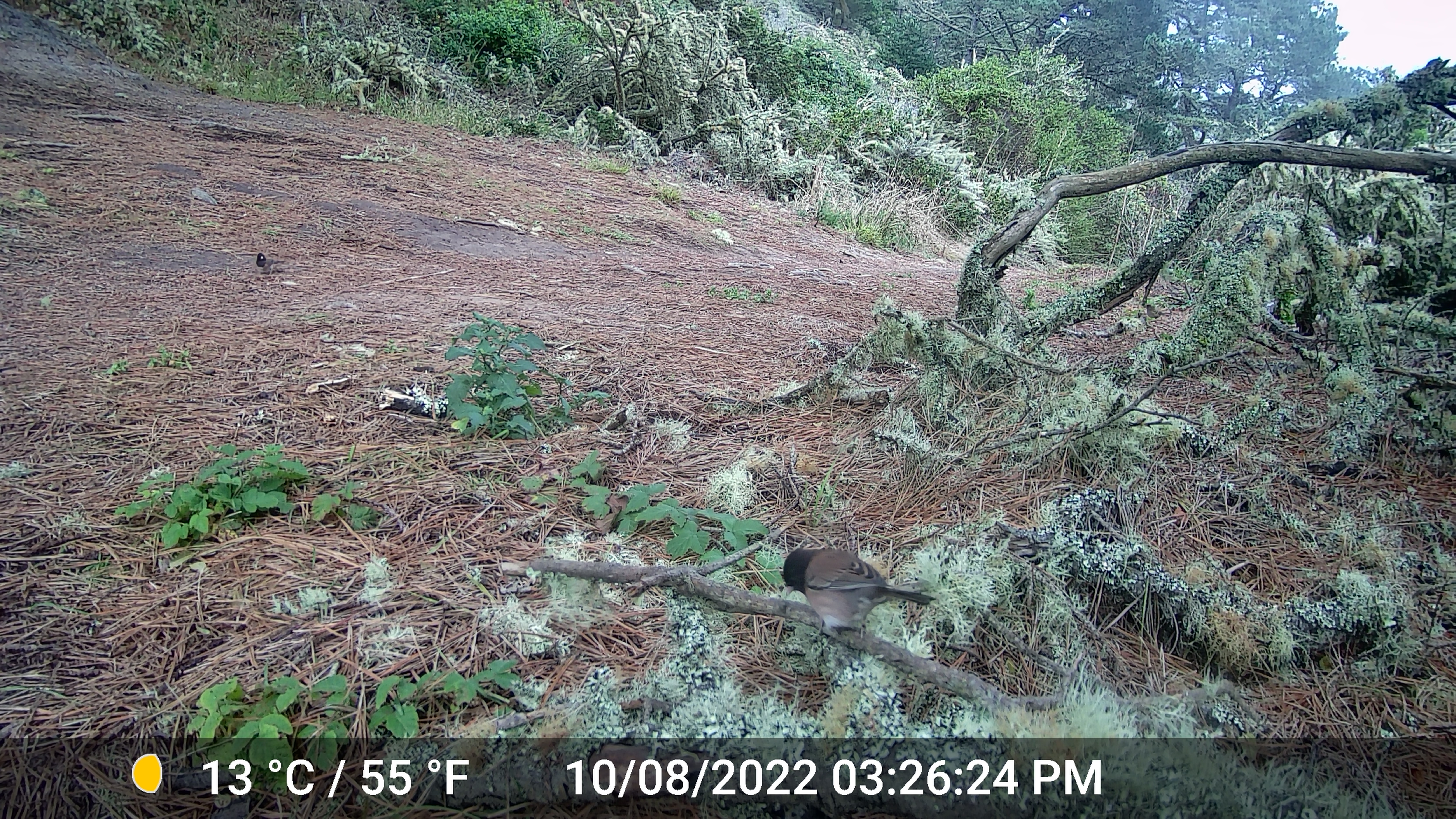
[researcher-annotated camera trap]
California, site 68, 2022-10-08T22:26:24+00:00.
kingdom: Animalia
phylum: Chordata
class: Aves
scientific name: Aves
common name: bird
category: unknown bird